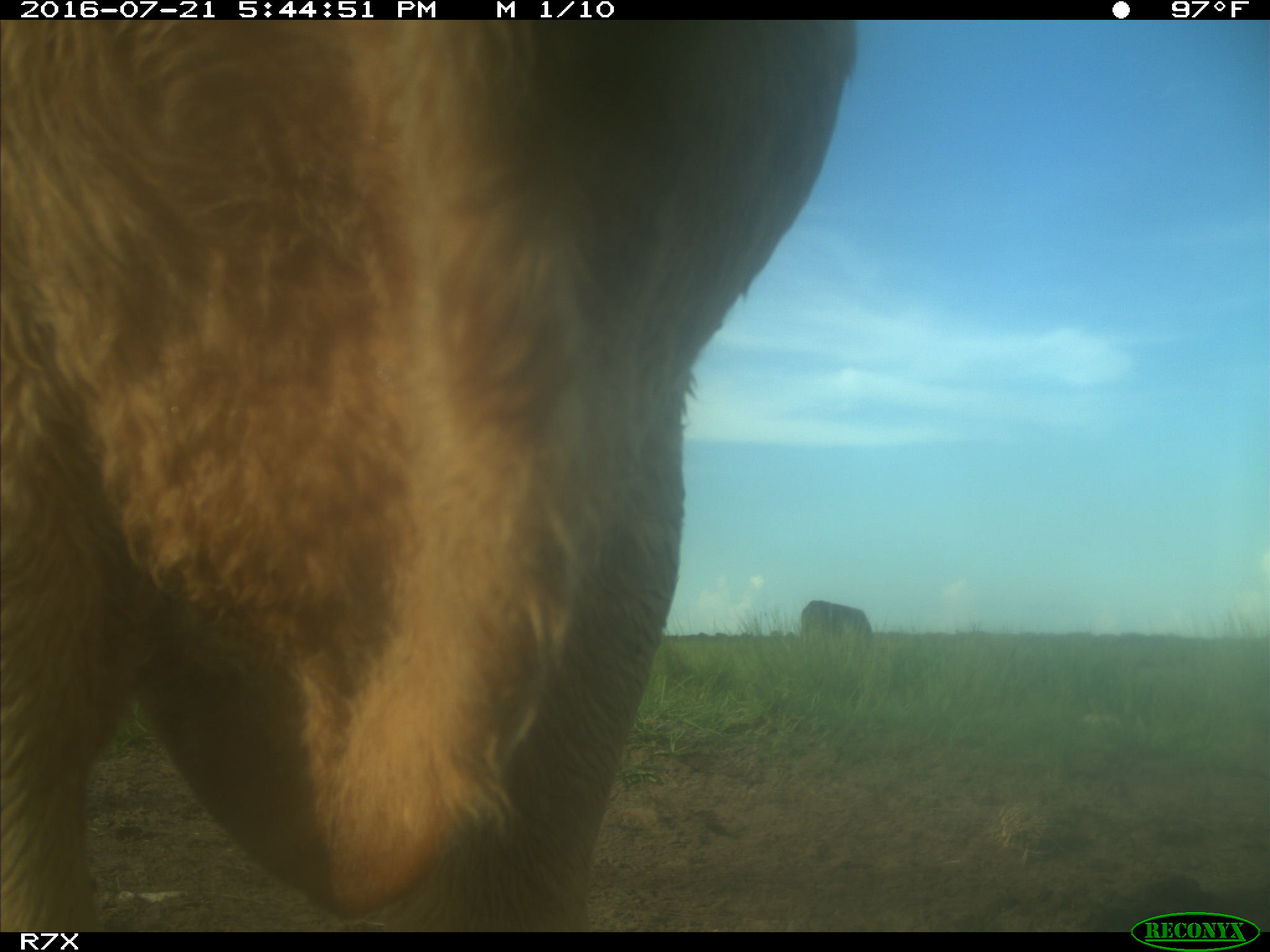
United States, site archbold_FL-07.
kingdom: Animalia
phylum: Chordata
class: Mammalia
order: Artiodactyla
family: Bovidae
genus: Bos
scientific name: Bos taurus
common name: domestic cow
Bos taurus (domestic cow).